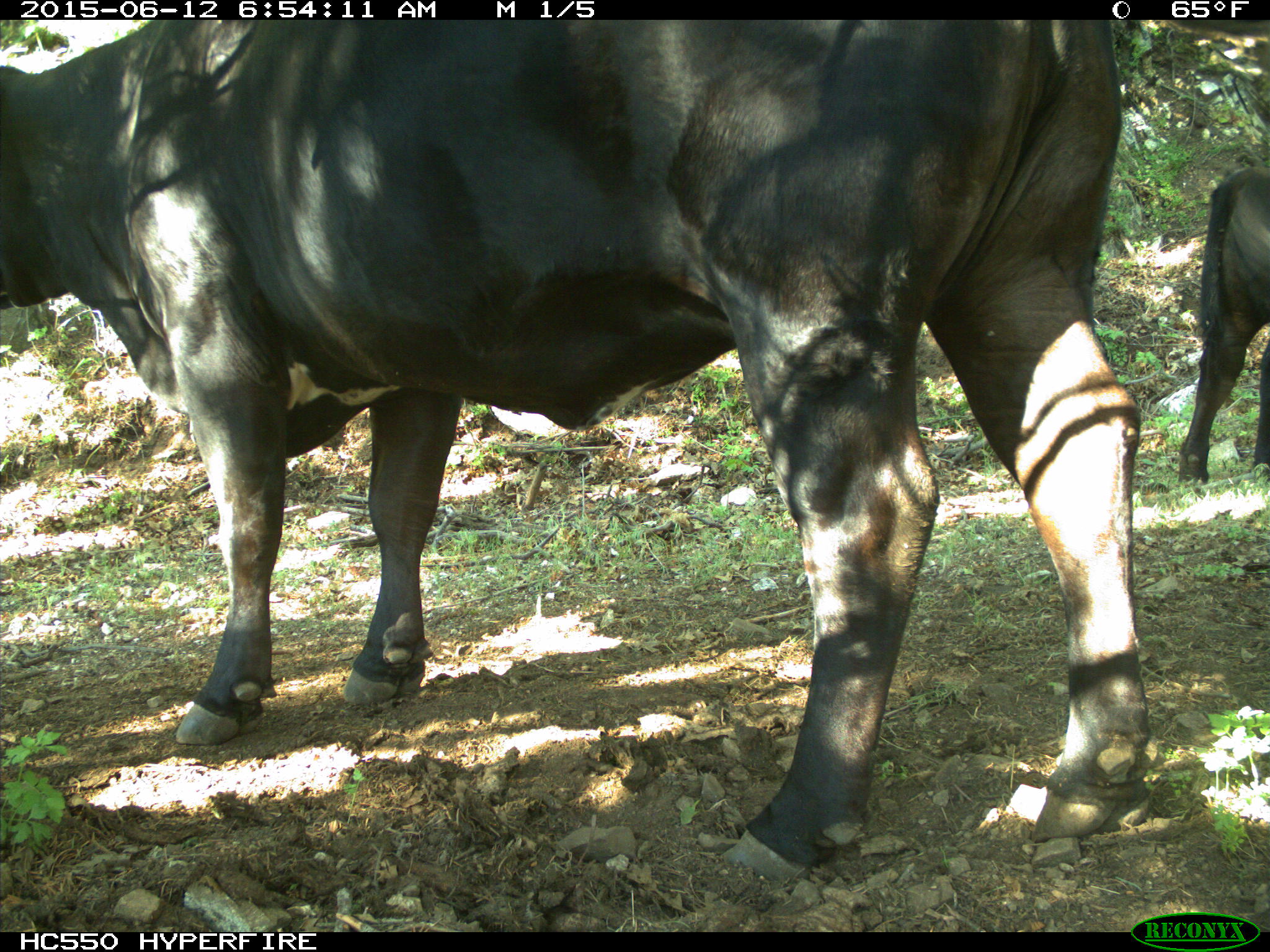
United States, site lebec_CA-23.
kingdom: Animalia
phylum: Chordata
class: Mammalia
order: Artiodactyla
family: Bovidae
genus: Bos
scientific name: Bos taurus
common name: domestic cow